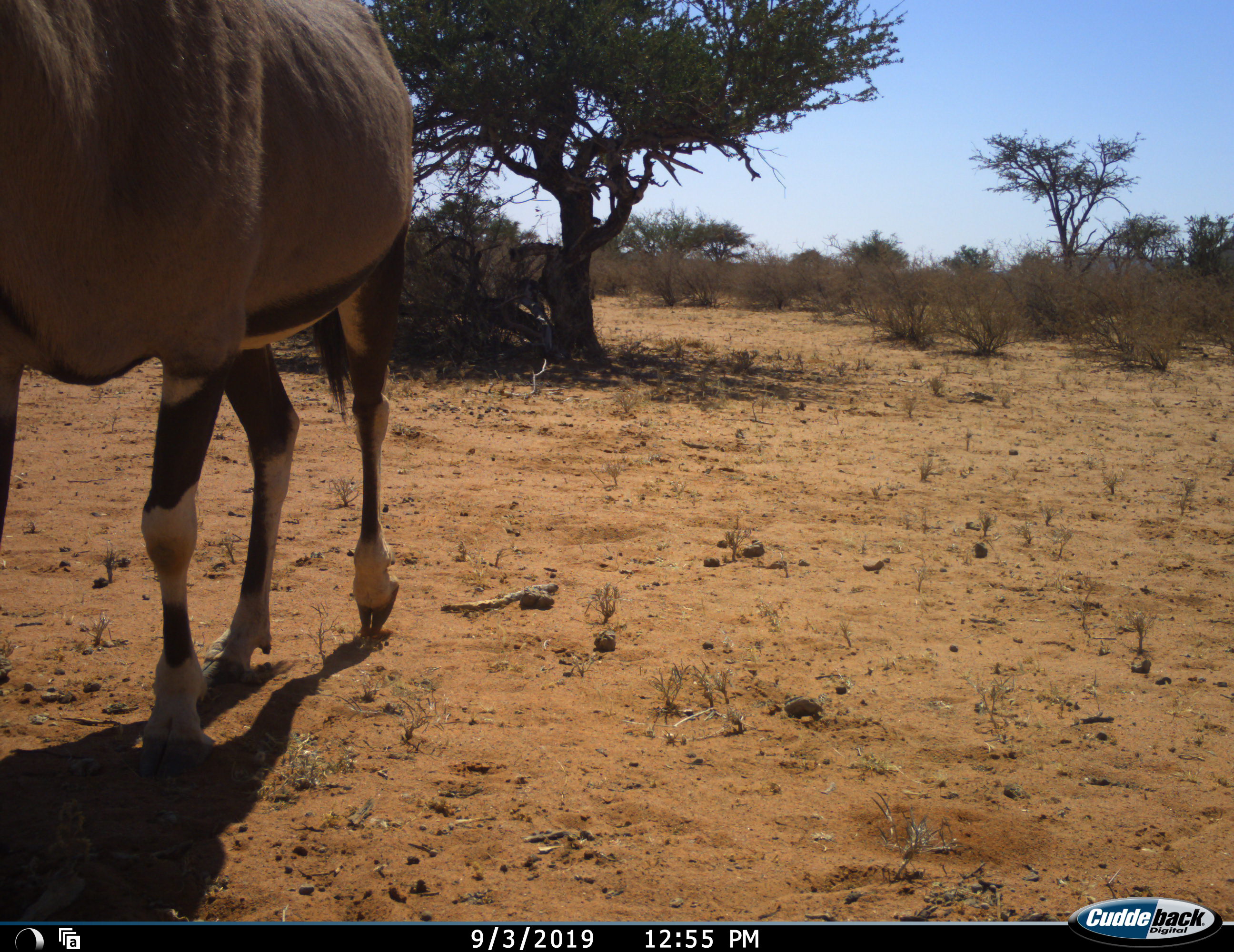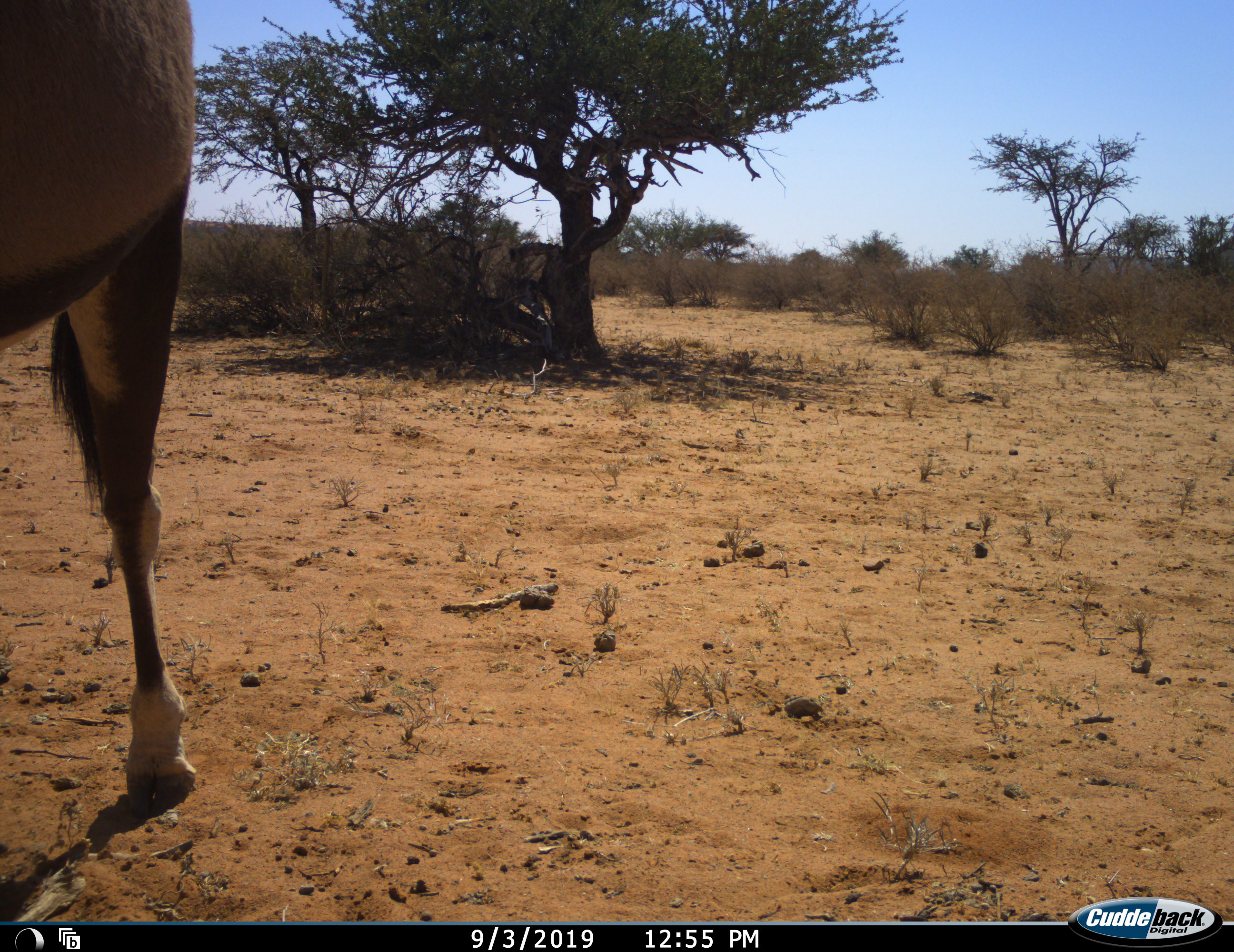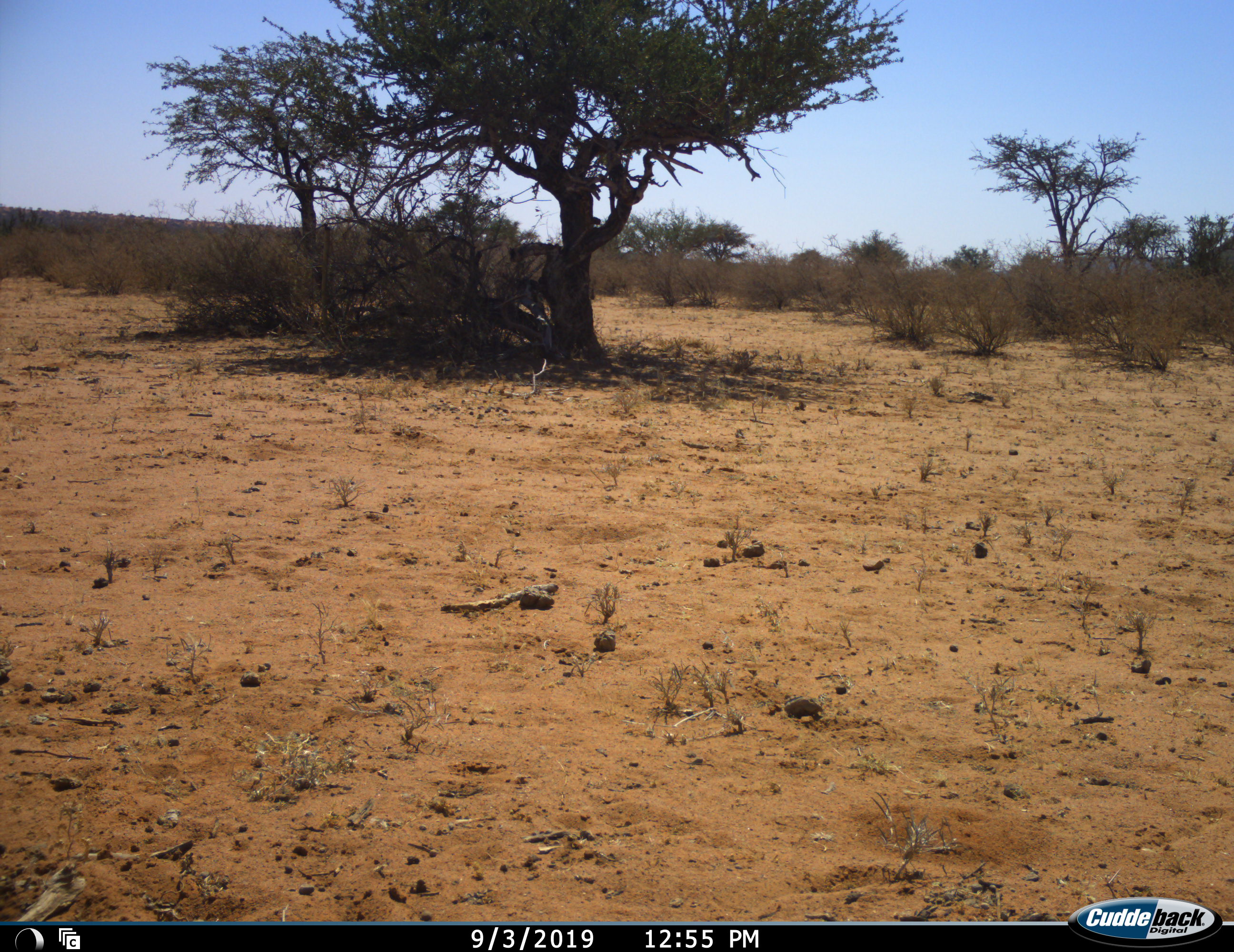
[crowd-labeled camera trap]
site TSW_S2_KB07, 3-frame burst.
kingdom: Animalia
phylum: Chordata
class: Mammalia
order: Artiodactyla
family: Bovidae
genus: Oryx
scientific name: Oryx gazella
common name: gemsbok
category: oryx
Oryx (gemsbok) (Oryx gazella), count 1. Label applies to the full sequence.